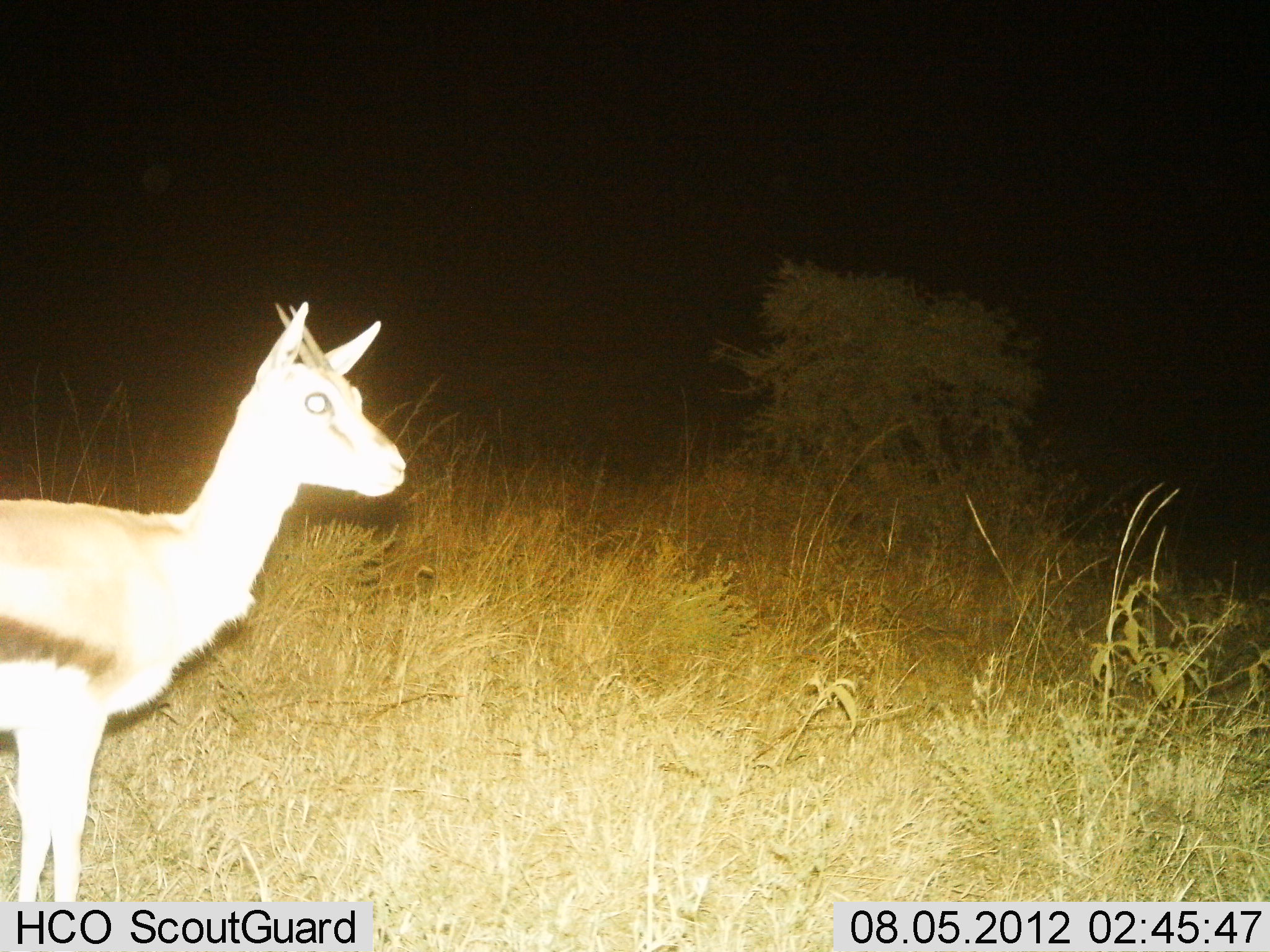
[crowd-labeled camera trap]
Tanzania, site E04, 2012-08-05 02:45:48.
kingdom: Animalia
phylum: Chordata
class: Mammalia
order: Artiodactyla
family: Bovidae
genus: Eudorcas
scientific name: Eudorcas thomsonii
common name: thomson's gazelle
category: gazellethomsons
Gazellethomsons (thomson's gazelle) (Eudorcas thomsonii), count 1. Behavior (volunteer vote fractions): standing 90%, resting 0%, moving 10%, interacting 0%. Young present (vote fraction): 0%. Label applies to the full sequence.